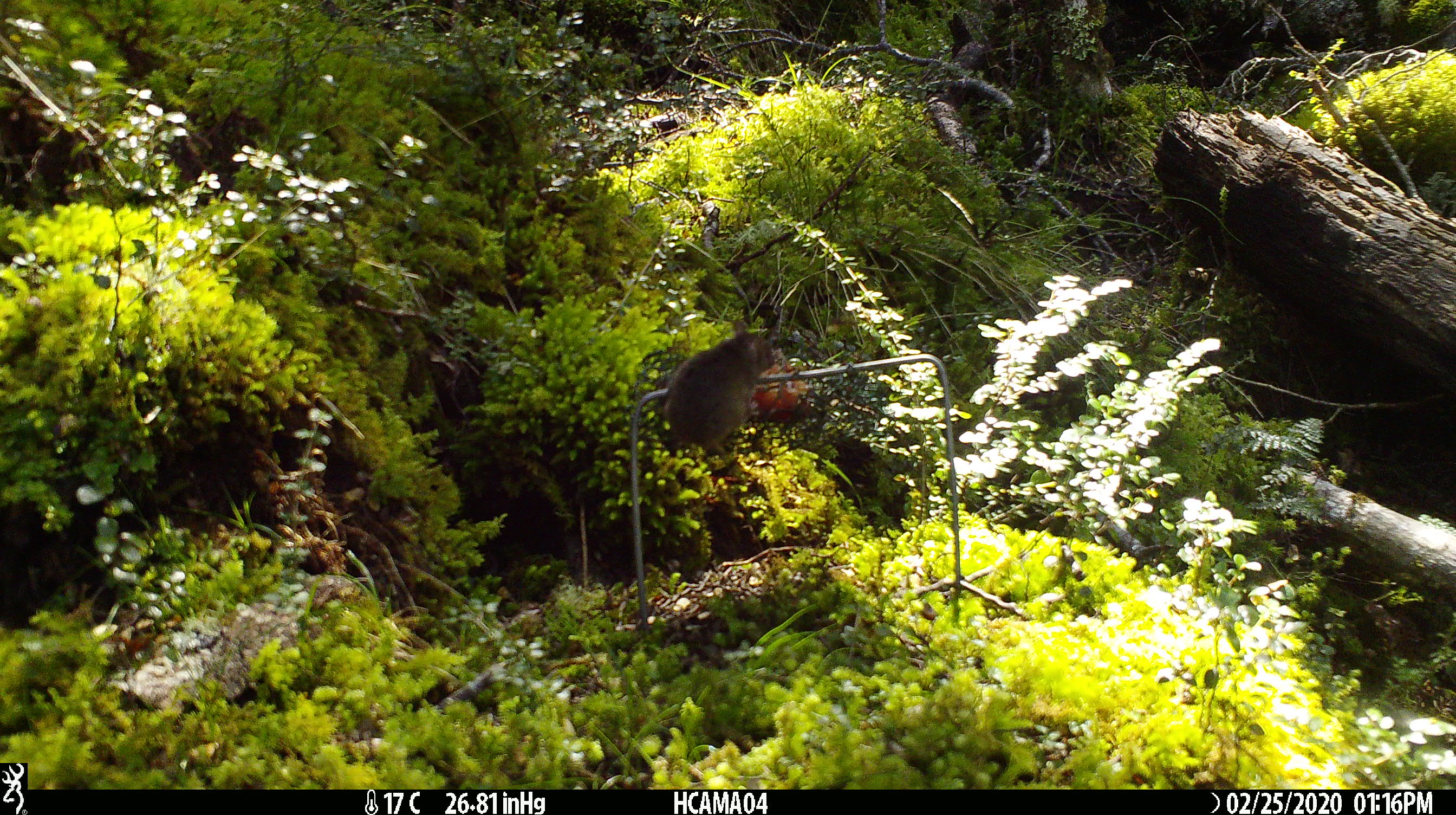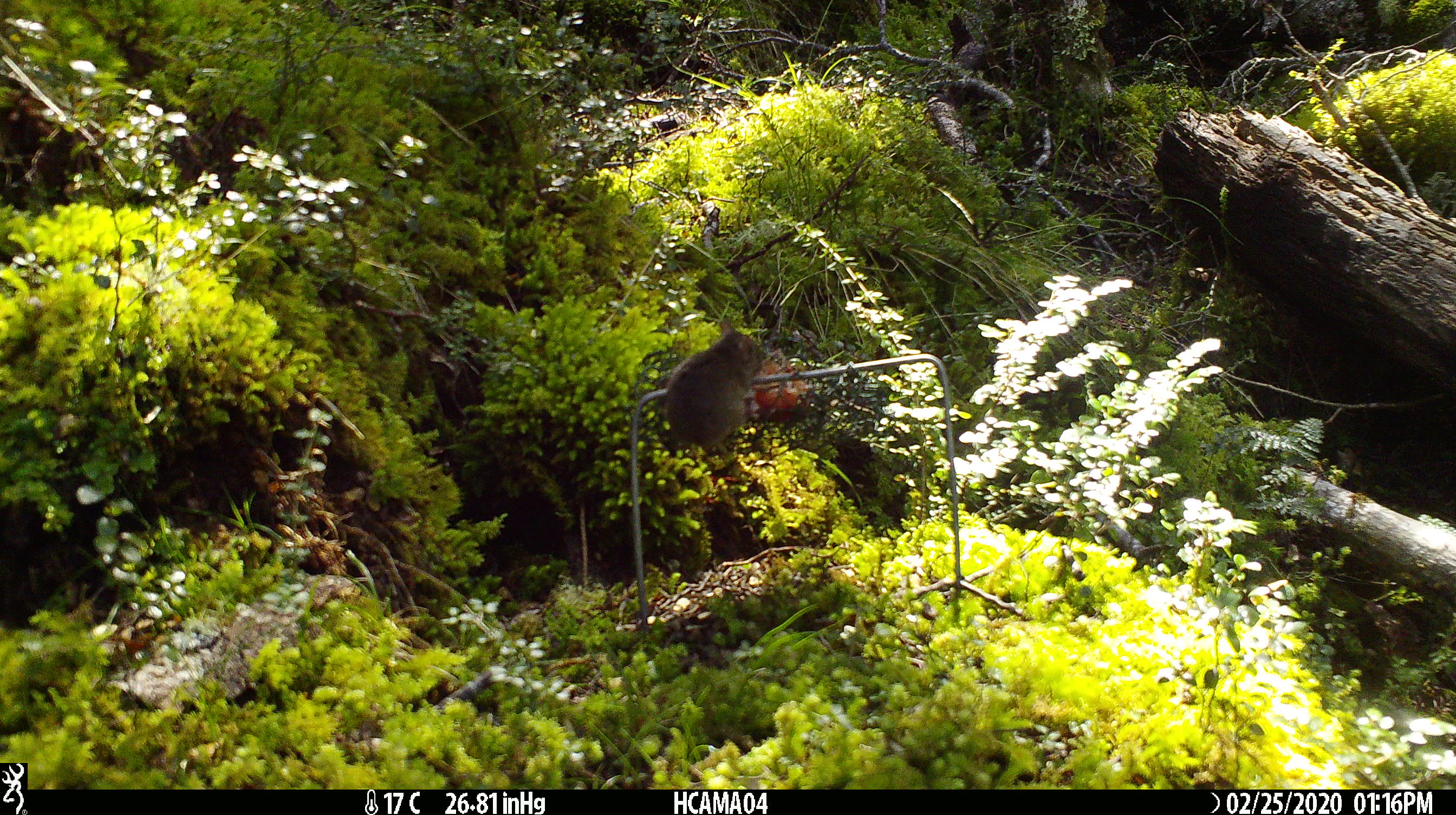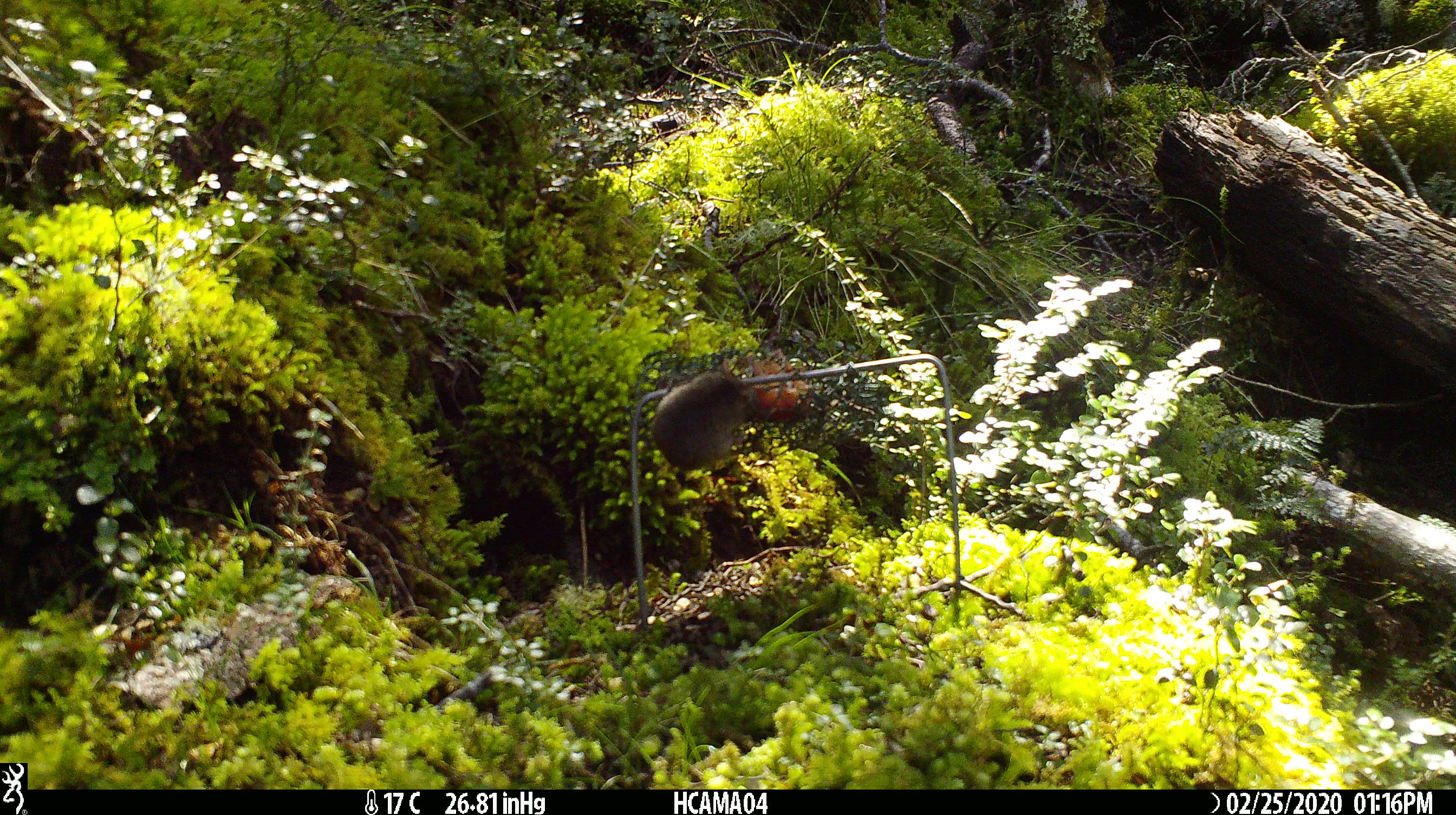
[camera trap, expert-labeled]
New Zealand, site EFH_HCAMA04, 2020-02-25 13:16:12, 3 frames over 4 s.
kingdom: Animalia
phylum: Chordata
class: Mammalia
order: Rodentia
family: Muridae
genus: Mus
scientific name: Mus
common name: mouse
Mouse (Mus).